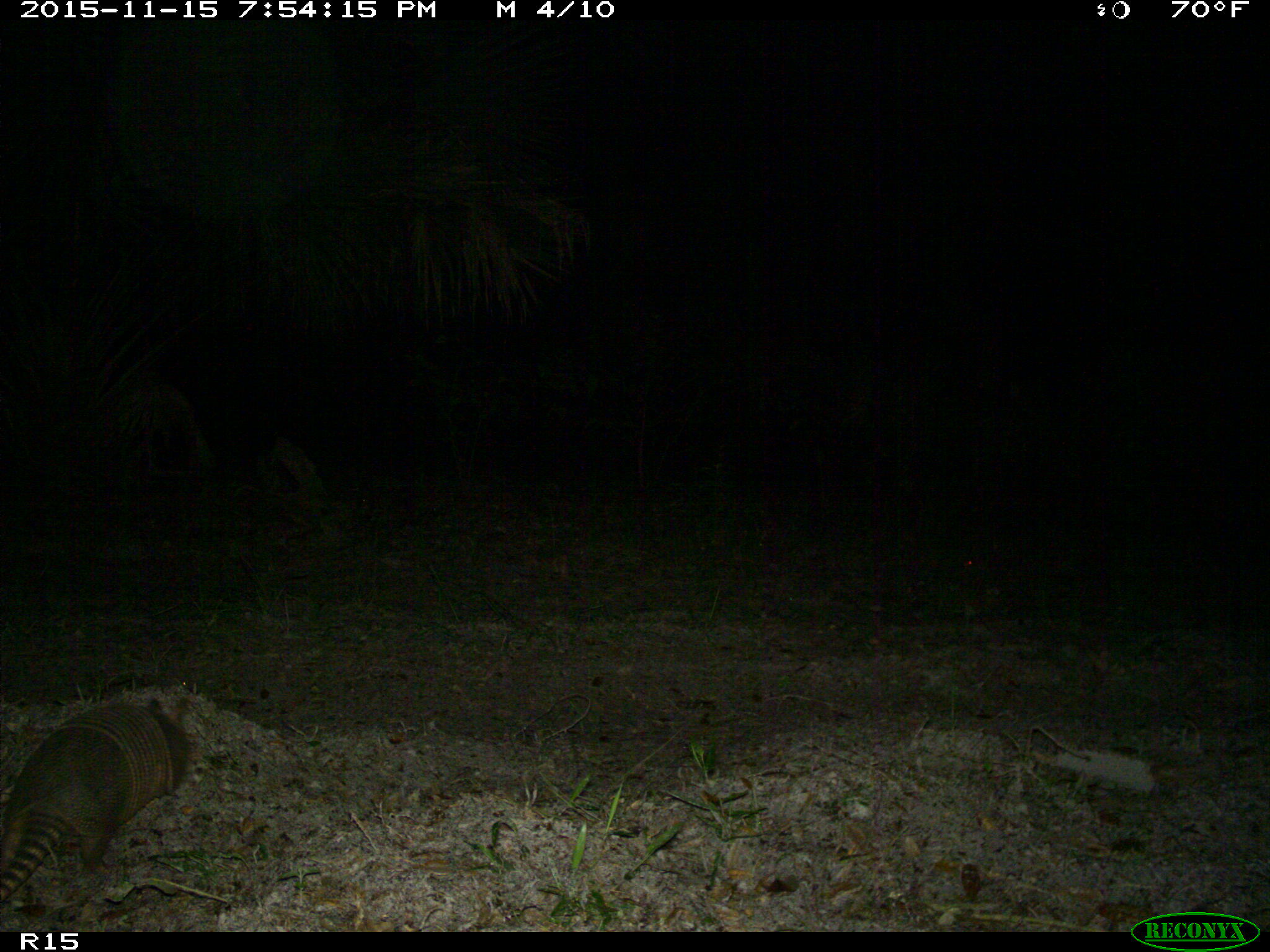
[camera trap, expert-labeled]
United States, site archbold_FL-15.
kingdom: Animalia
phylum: Chordata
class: Mammalia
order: Cingulata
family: Dasypodidae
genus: Dasypus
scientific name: Dasypus novemcinctus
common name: nine-banded armadillo